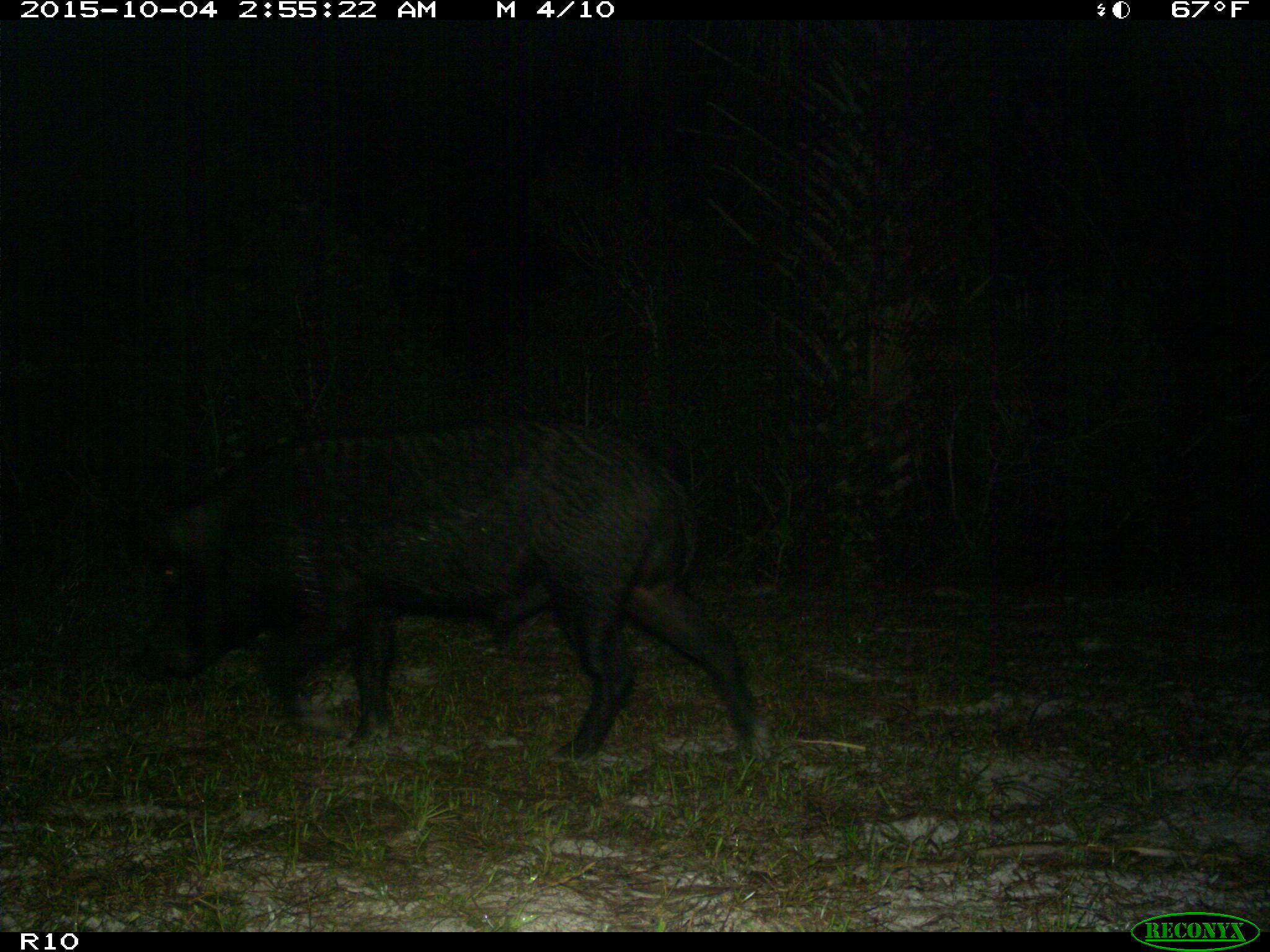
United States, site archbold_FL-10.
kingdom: Animalia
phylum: Chordata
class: Mammalia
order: Artiodactyla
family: Suidae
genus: Sus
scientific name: Sus scrofa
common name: wild boar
Sus scrofa (wild boar).